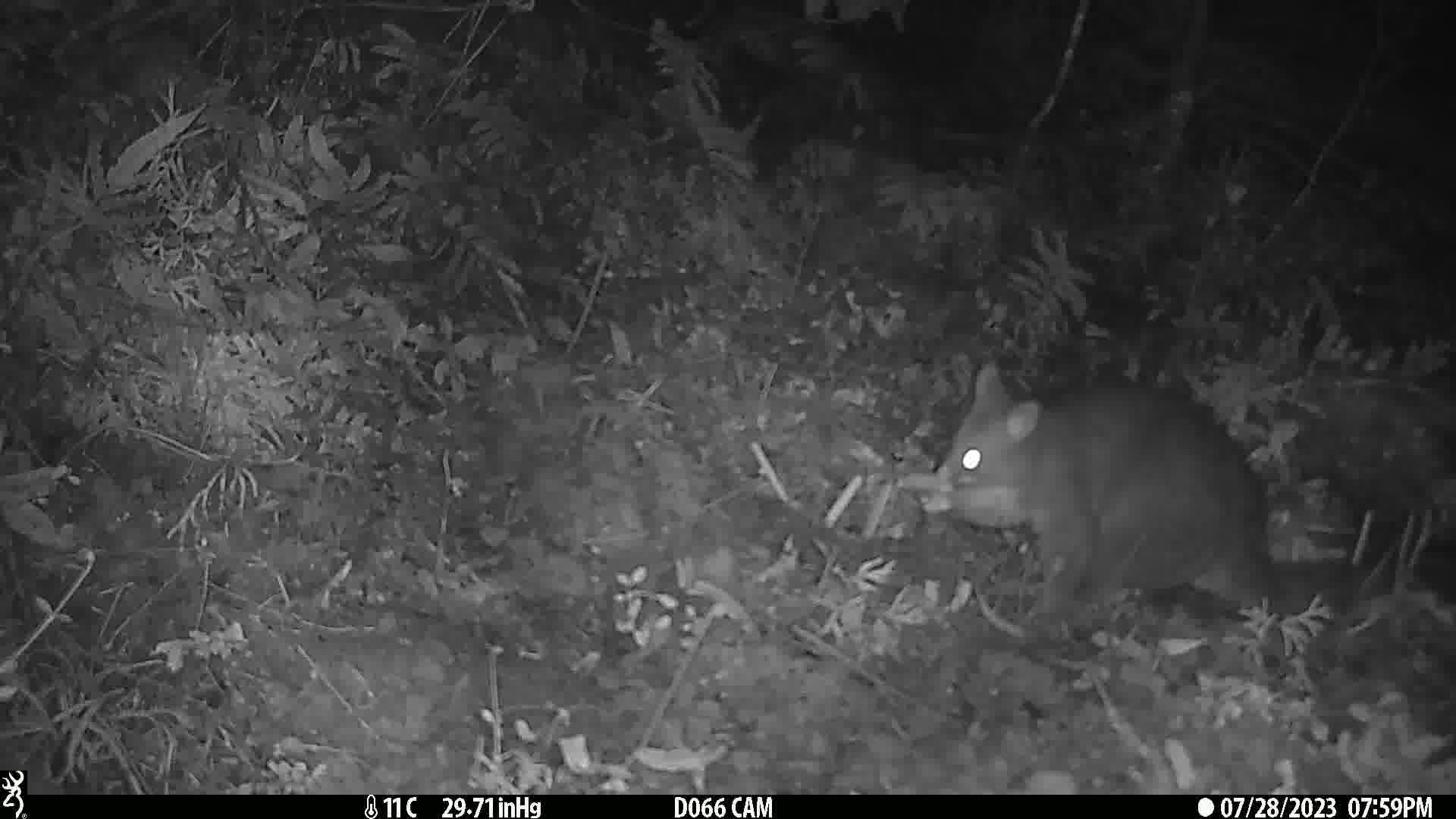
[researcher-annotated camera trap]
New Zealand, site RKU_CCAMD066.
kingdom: Animalia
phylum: Chordata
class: Mammalia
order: Diprotodontia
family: Phalangeridae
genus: Trichosurus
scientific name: Trichosurus vulpecula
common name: common brushtail possum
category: possum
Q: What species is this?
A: Possum (common brushtail possum) (Trichosurus vulpecula).